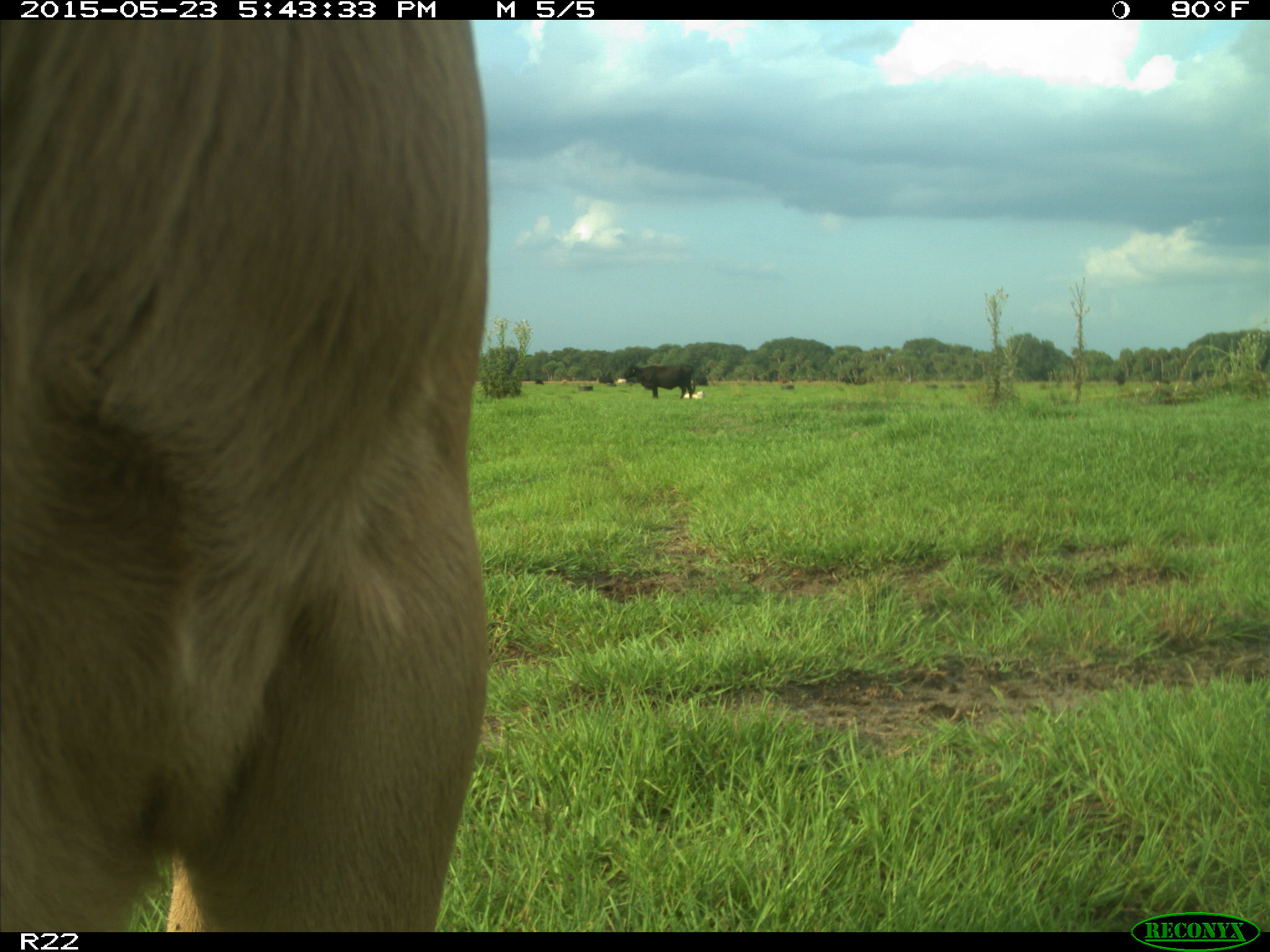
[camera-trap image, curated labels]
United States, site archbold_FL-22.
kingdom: Animalia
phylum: Chordata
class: Mammalia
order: Artiodactyla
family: Bovidae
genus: Bos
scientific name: Bos taurus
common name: domestic cow